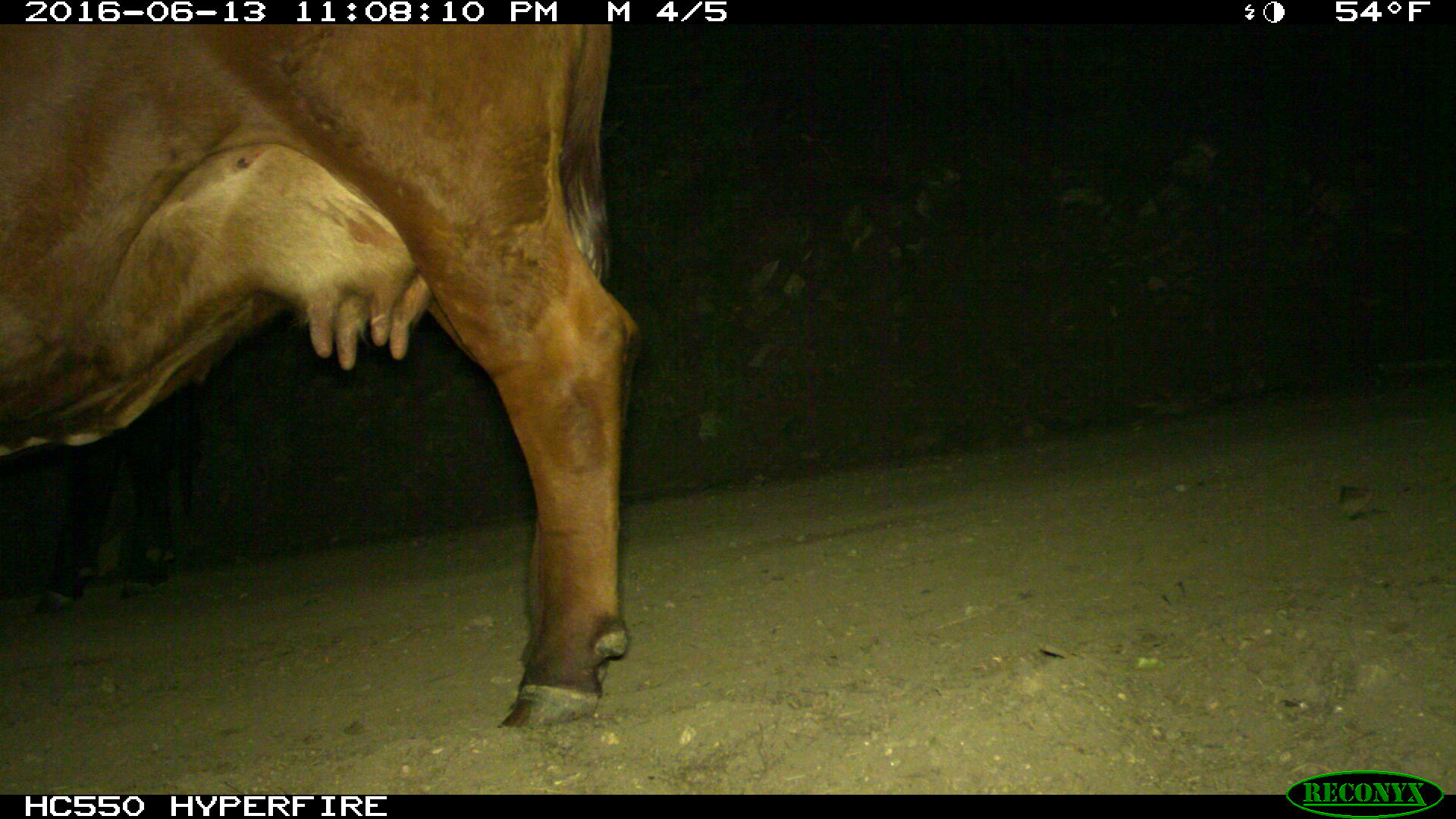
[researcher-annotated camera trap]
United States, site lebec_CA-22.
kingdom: Animalia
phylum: Chordata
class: Mammalia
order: Artiodactyla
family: Bovidae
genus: Bos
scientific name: Bos taurus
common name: domestic cow